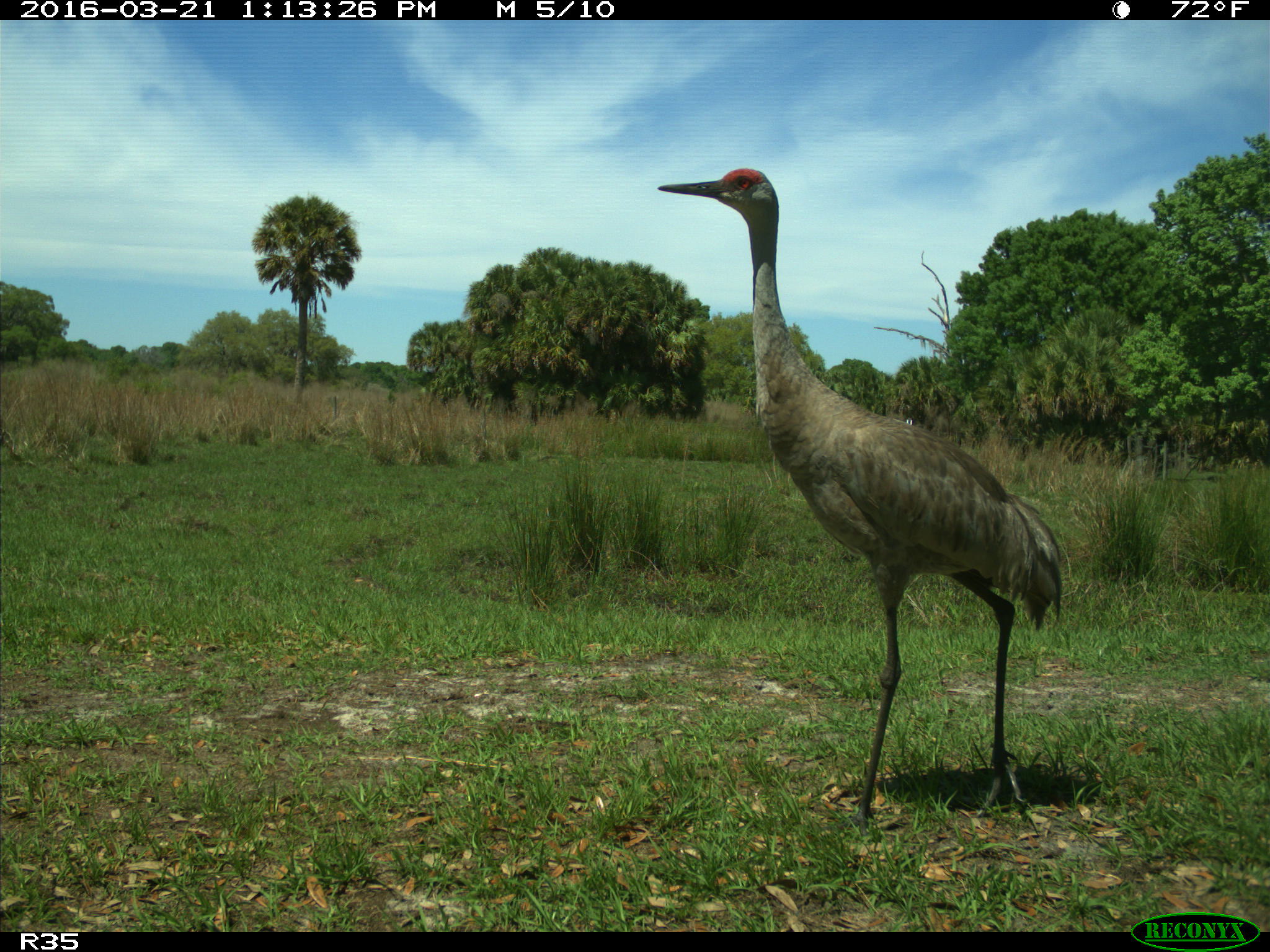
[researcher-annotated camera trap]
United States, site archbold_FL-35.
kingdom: Animalia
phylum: Chordata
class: Aves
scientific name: Aves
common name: birds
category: unidentified bird